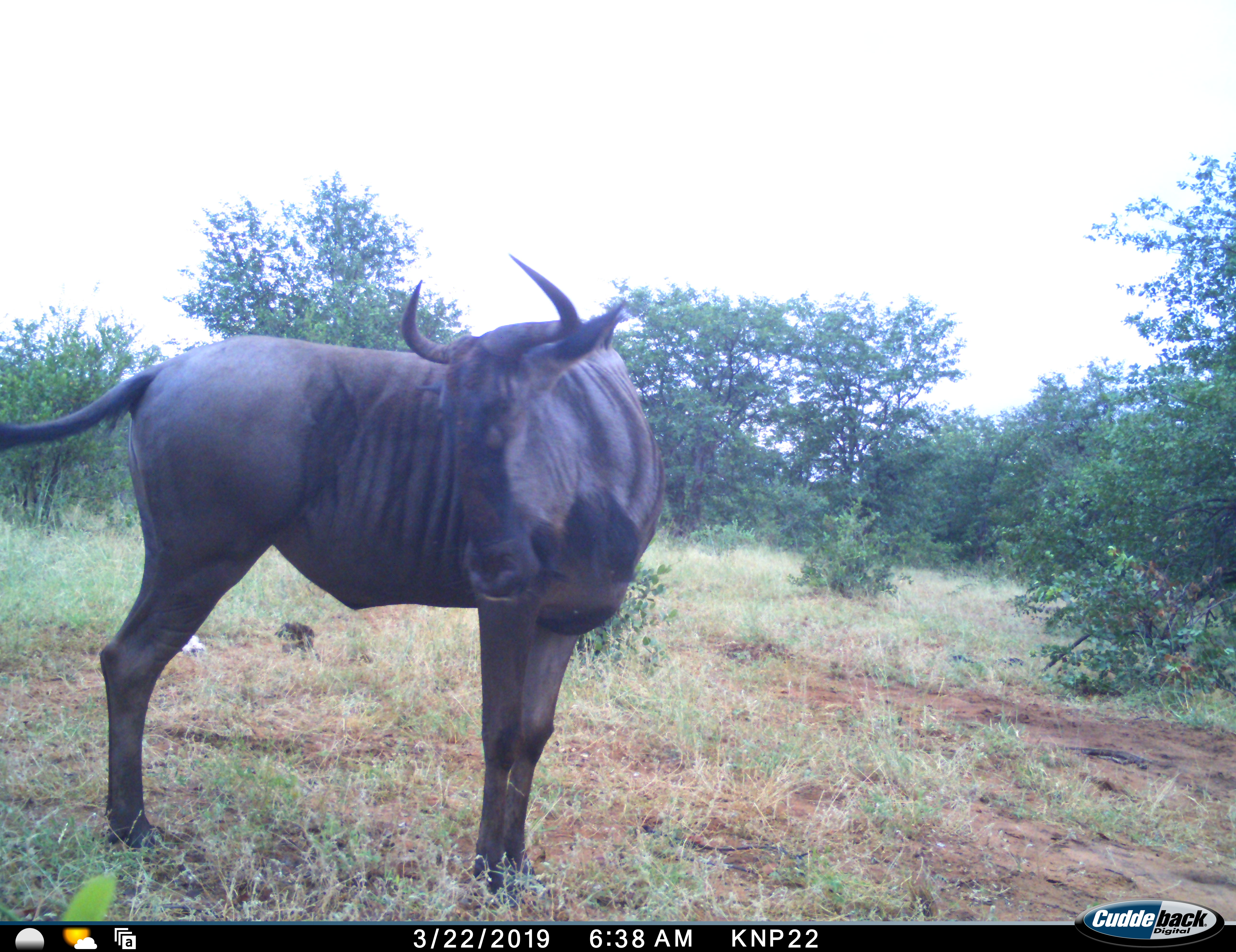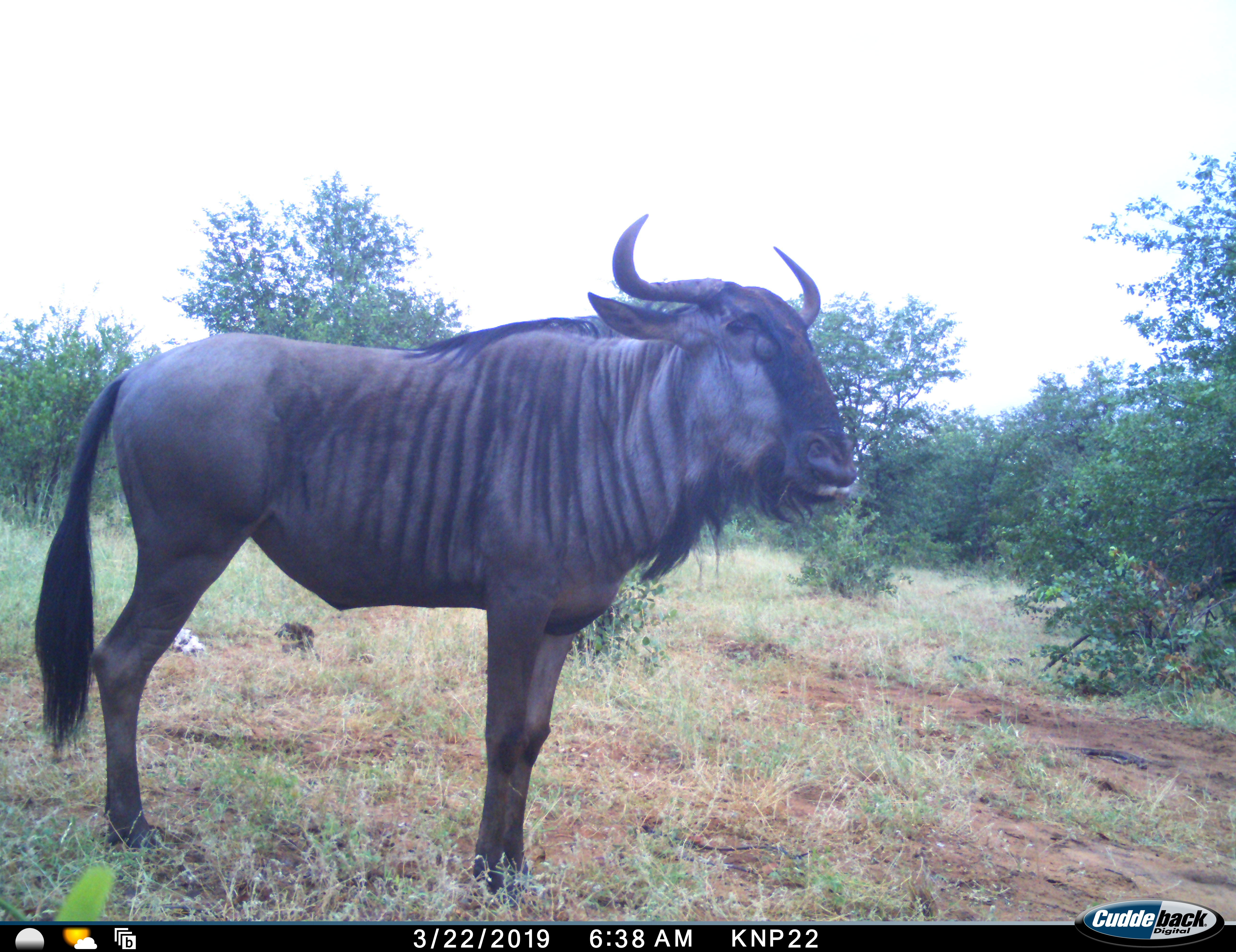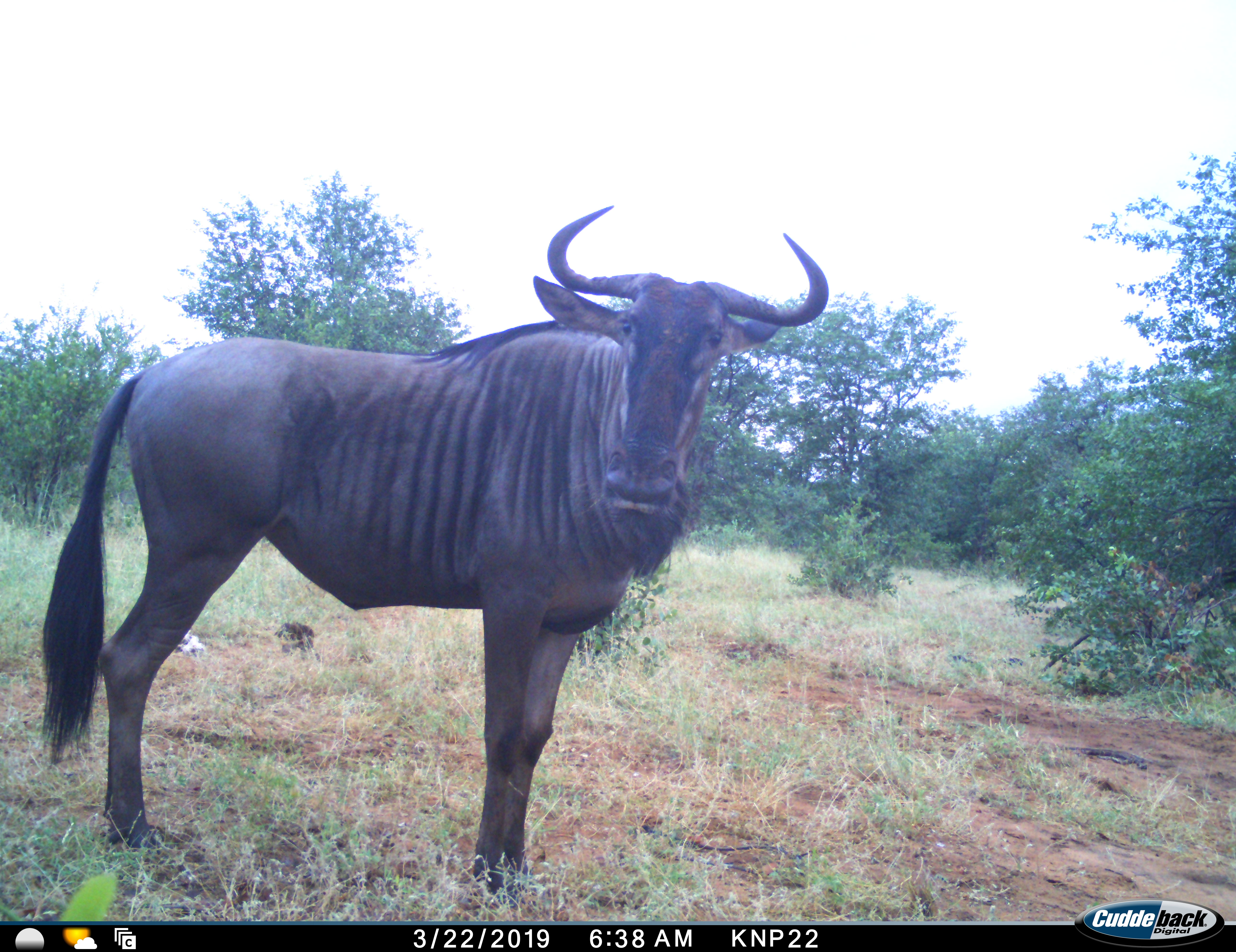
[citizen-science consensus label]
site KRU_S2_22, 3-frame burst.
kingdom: Animalia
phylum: Chordata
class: Mammalia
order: Artiodactyla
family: Bovidae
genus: Connochaetes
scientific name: Connochaetes taurinus taurinus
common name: blue wildebeest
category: wildebeestblue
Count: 1.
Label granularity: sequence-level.